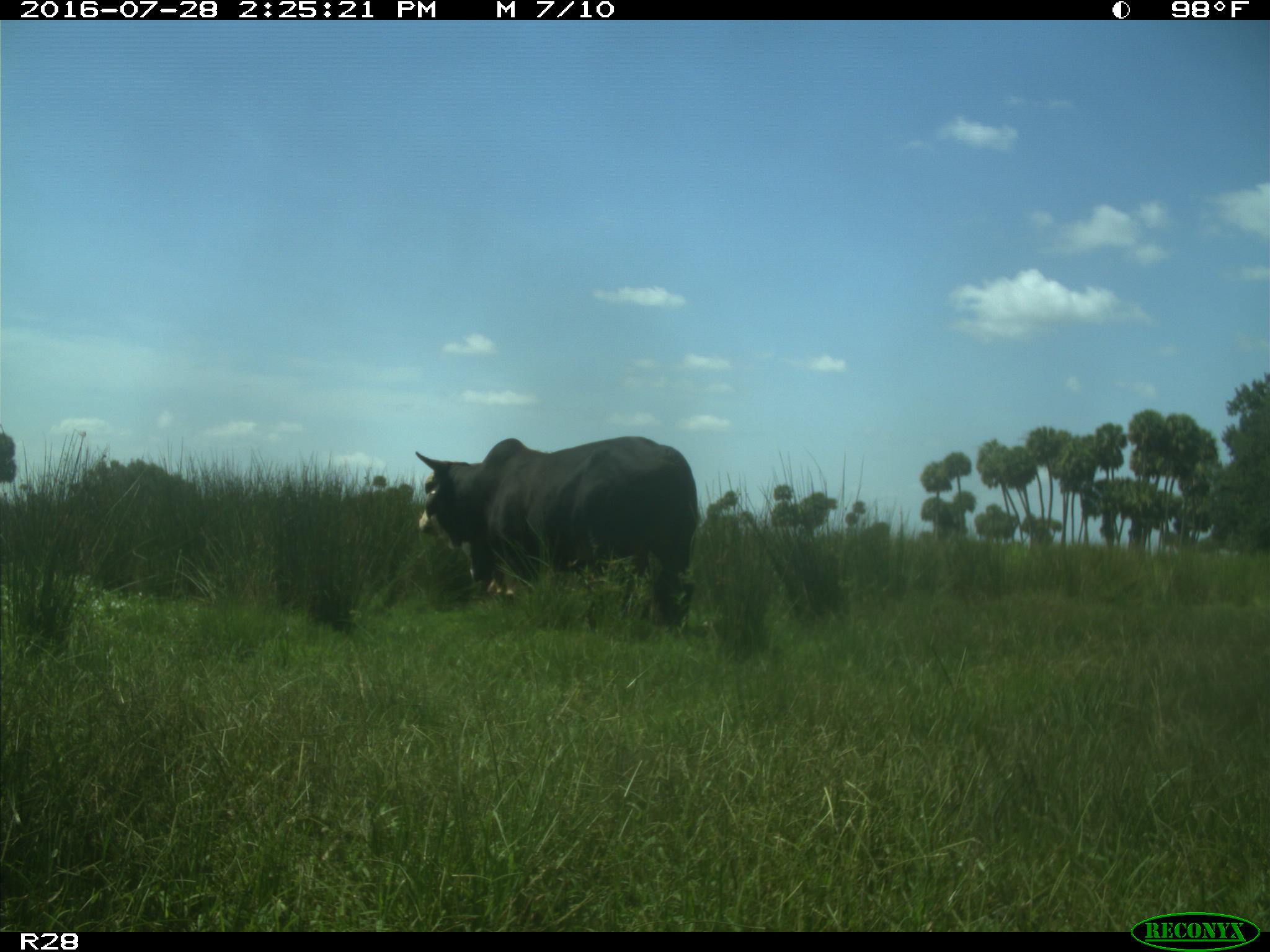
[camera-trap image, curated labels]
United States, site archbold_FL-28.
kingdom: Animalia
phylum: Chordata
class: Mammalia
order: Artiodactyla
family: Bovidae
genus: Bos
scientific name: Bos taurus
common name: domestic cow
Bos taurus (domestic cow).